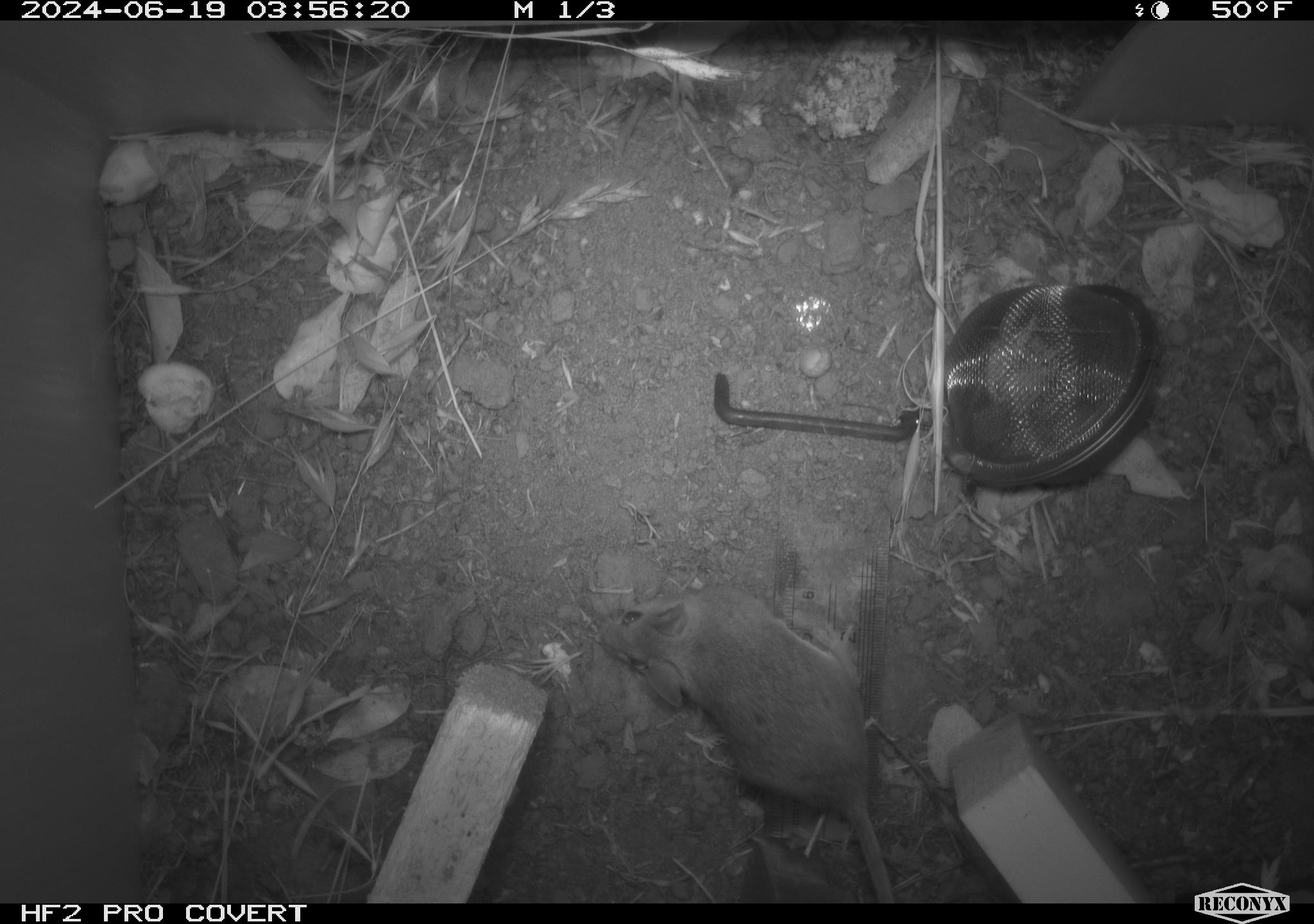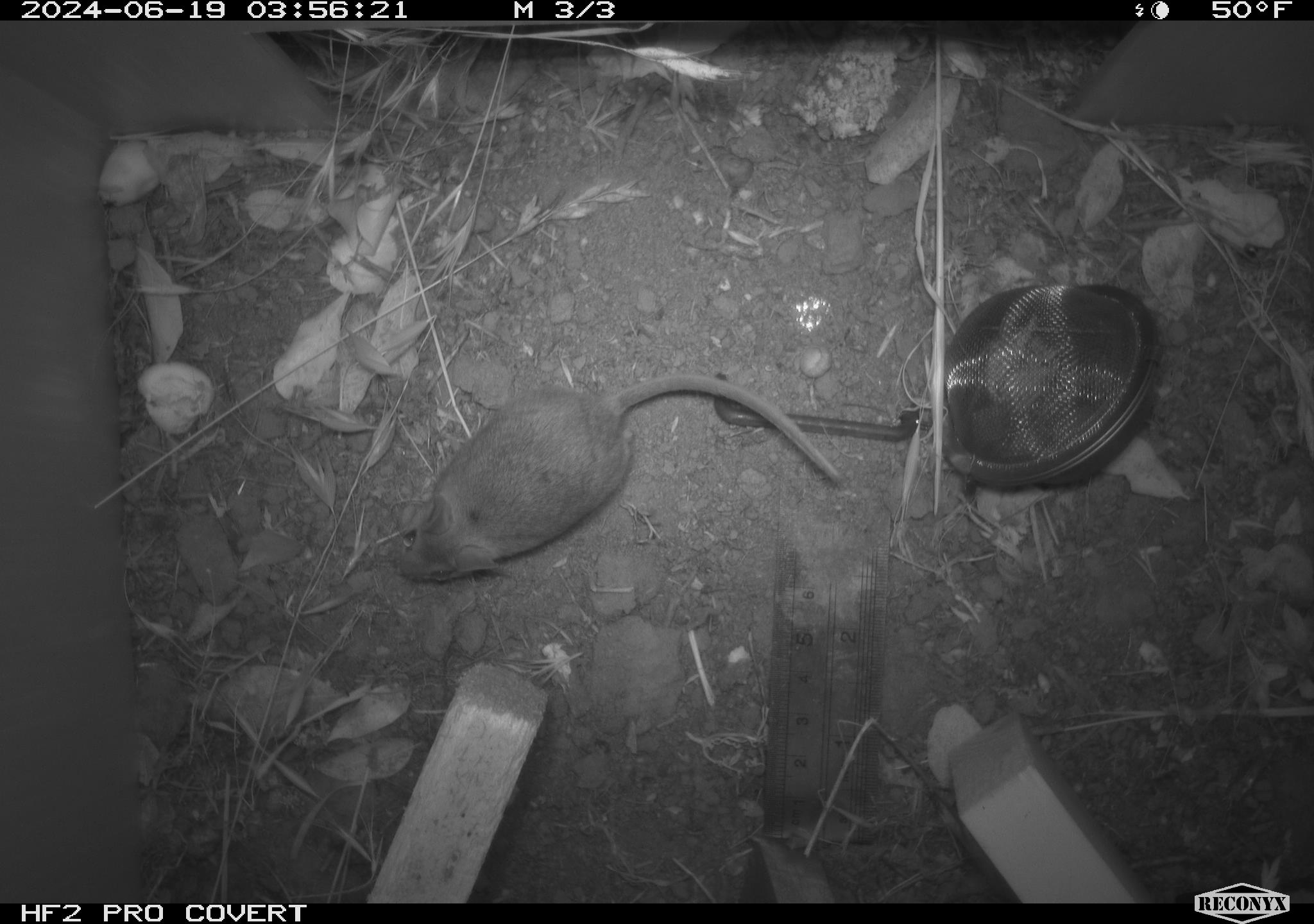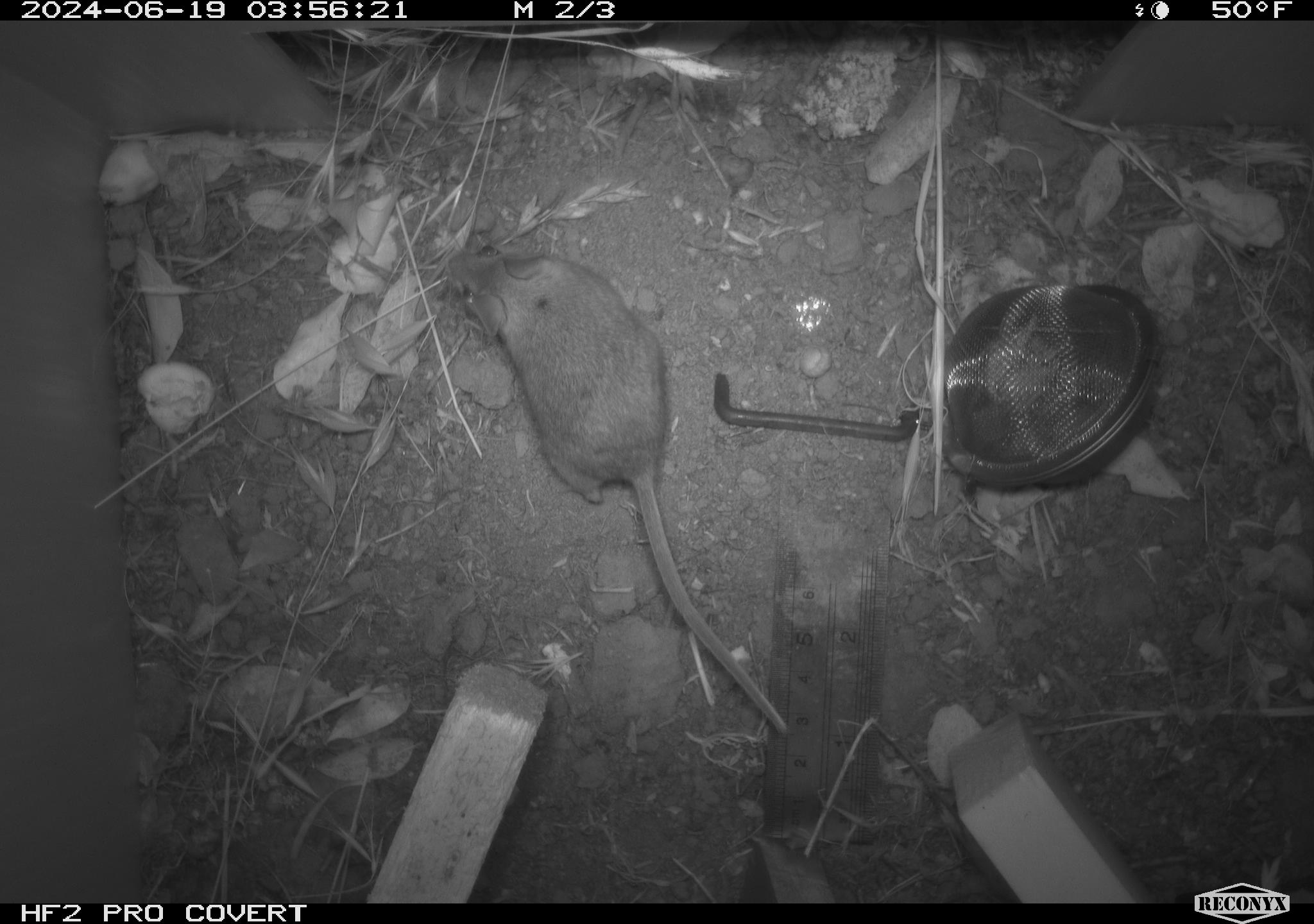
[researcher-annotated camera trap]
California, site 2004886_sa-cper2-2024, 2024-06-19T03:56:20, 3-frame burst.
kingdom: Animalia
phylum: Chordata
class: Mammalia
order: Rodentia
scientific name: Rodentia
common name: rodent